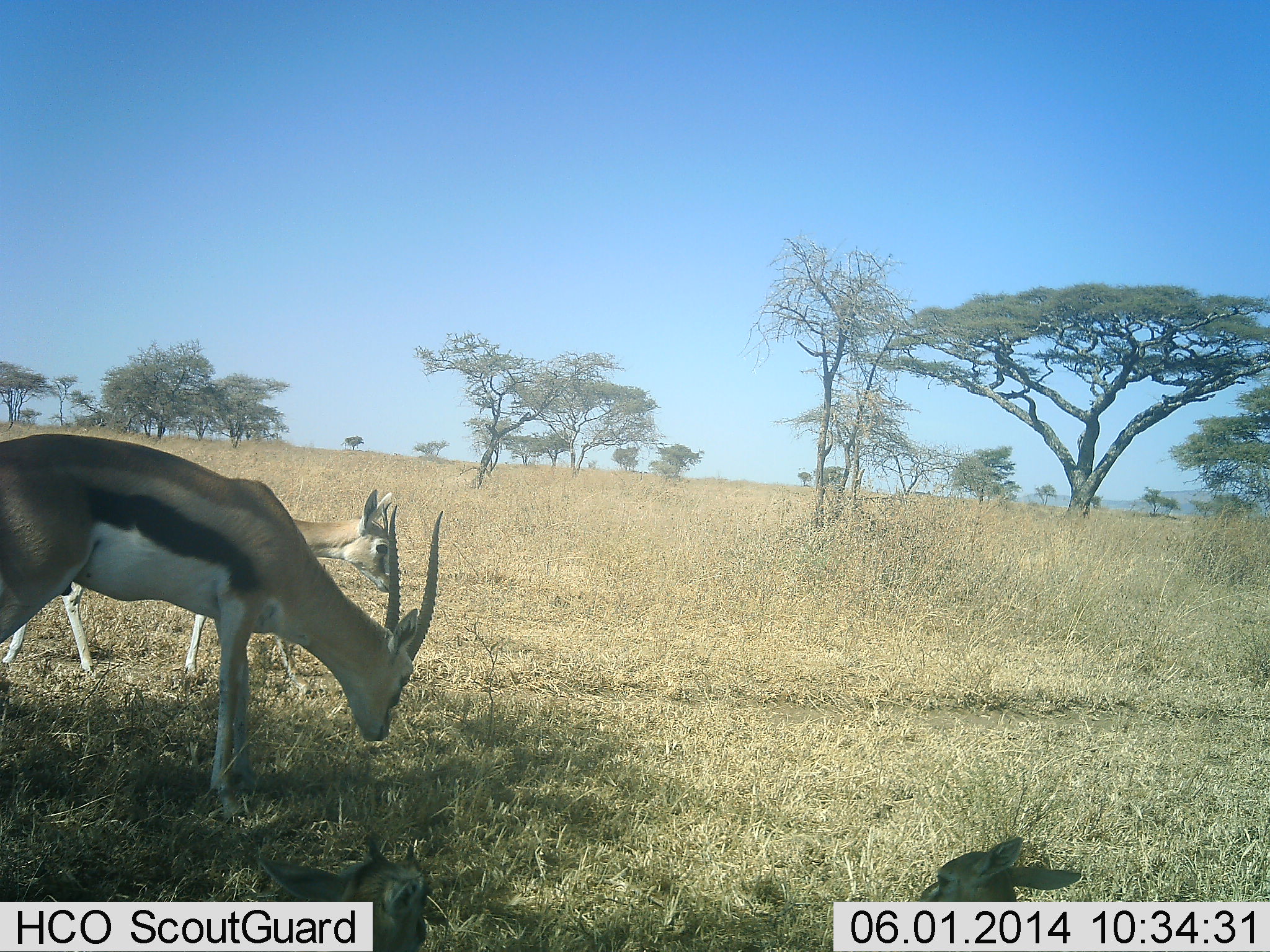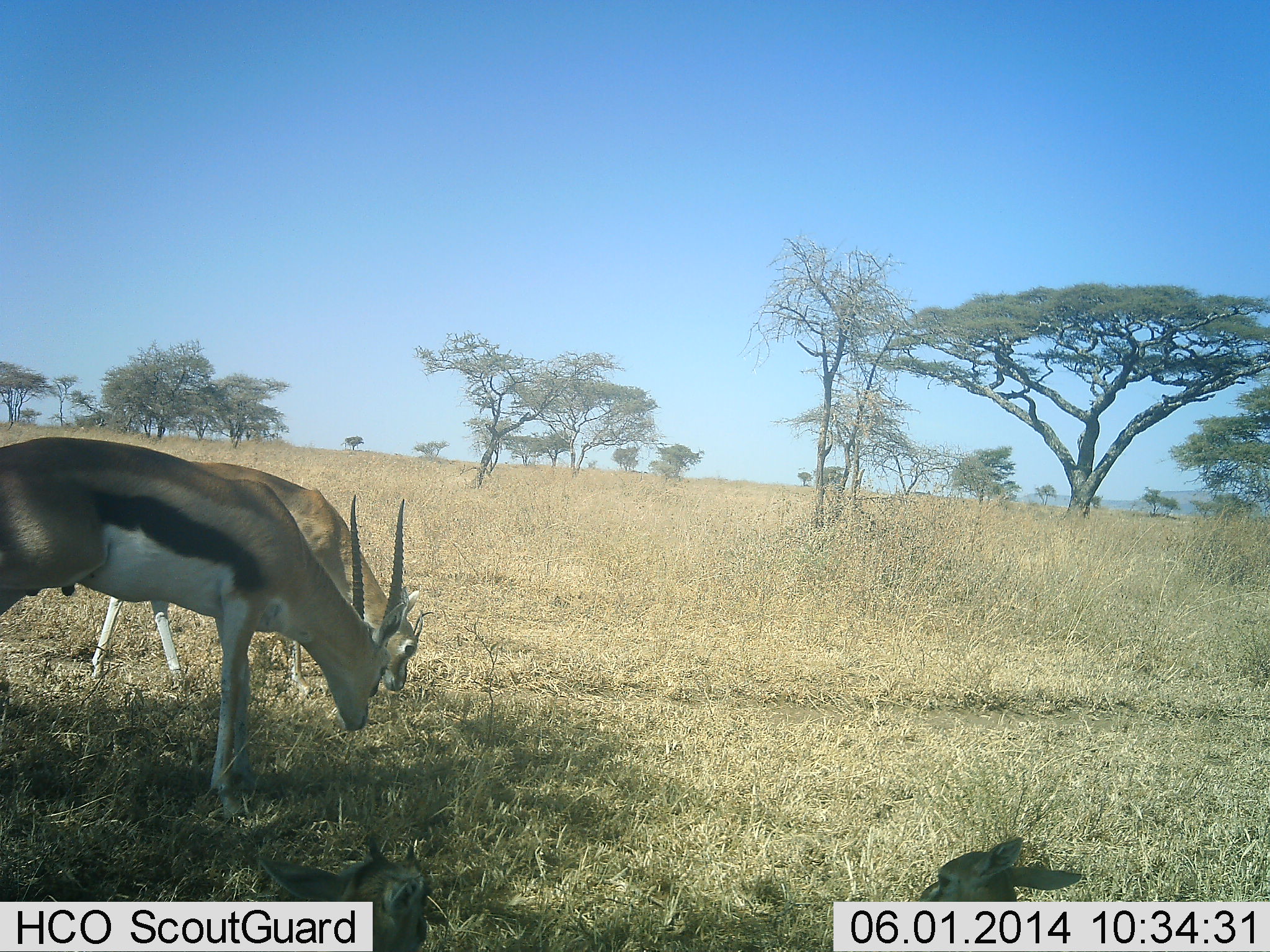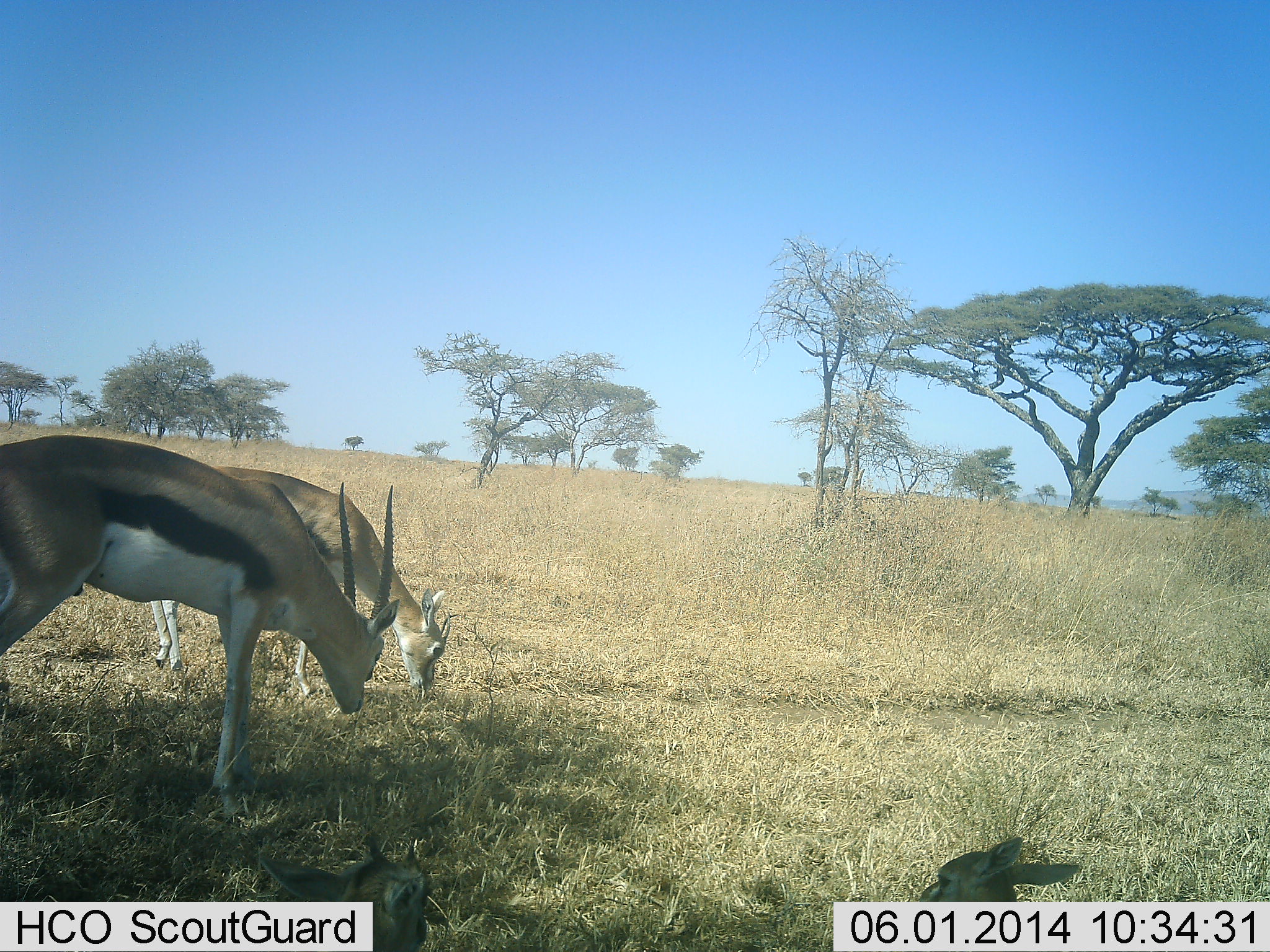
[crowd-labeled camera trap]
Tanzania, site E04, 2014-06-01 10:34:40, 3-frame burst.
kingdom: Animalia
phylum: Chordata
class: Mammalia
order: Artiodactyla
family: Bovidae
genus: Eudorcas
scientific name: Eudorcas thomsonii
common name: thomson's gazelle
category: gazellethomsons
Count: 3.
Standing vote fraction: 30%.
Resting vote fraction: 70%.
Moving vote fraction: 0%.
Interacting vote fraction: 0%.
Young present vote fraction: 40%.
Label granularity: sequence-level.